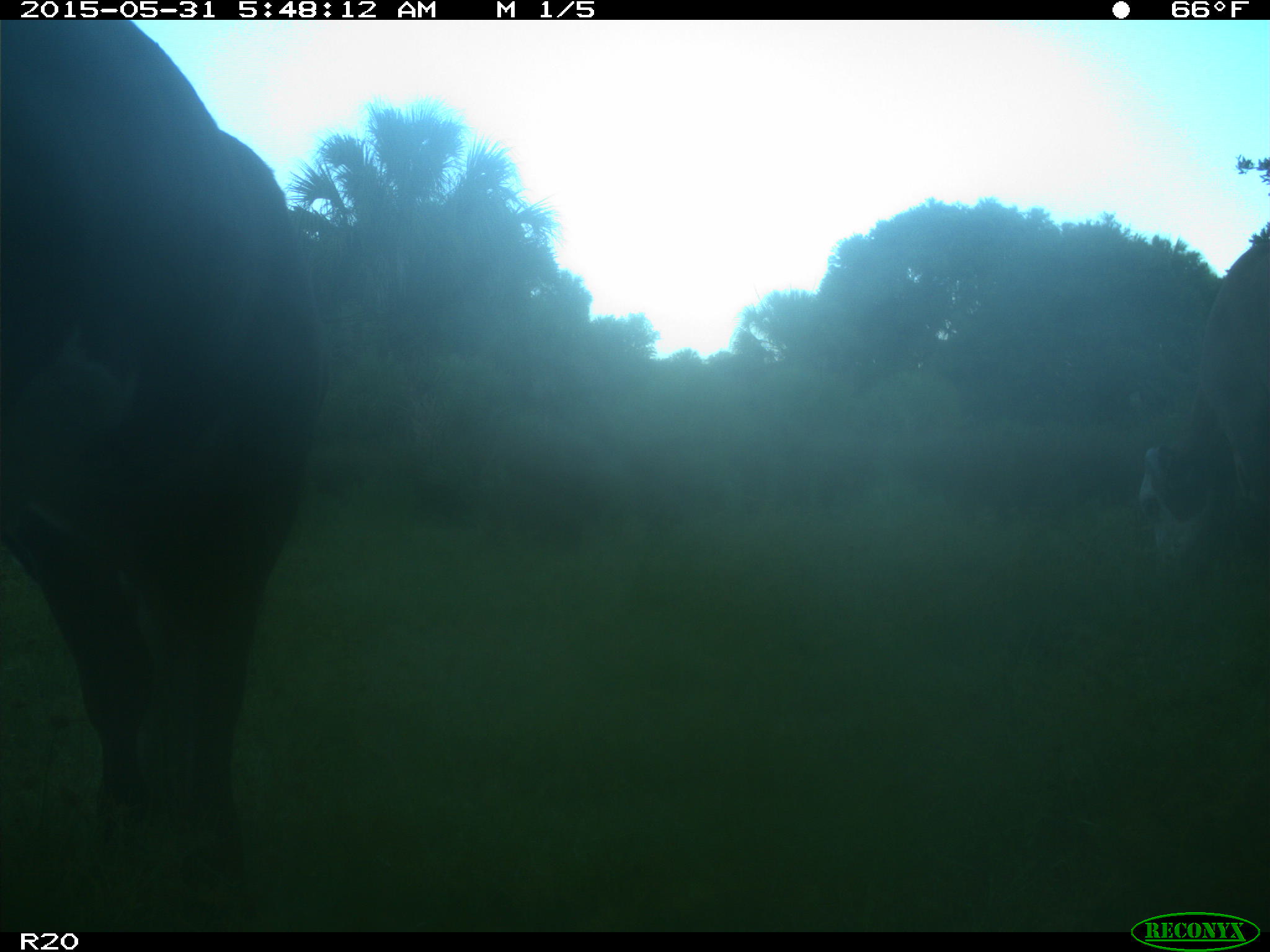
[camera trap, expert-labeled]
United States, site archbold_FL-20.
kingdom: Animalia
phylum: Chordata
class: Mammalia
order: Artiodactyla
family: Bovidae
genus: Bos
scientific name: Bos taurus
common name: domestic cow